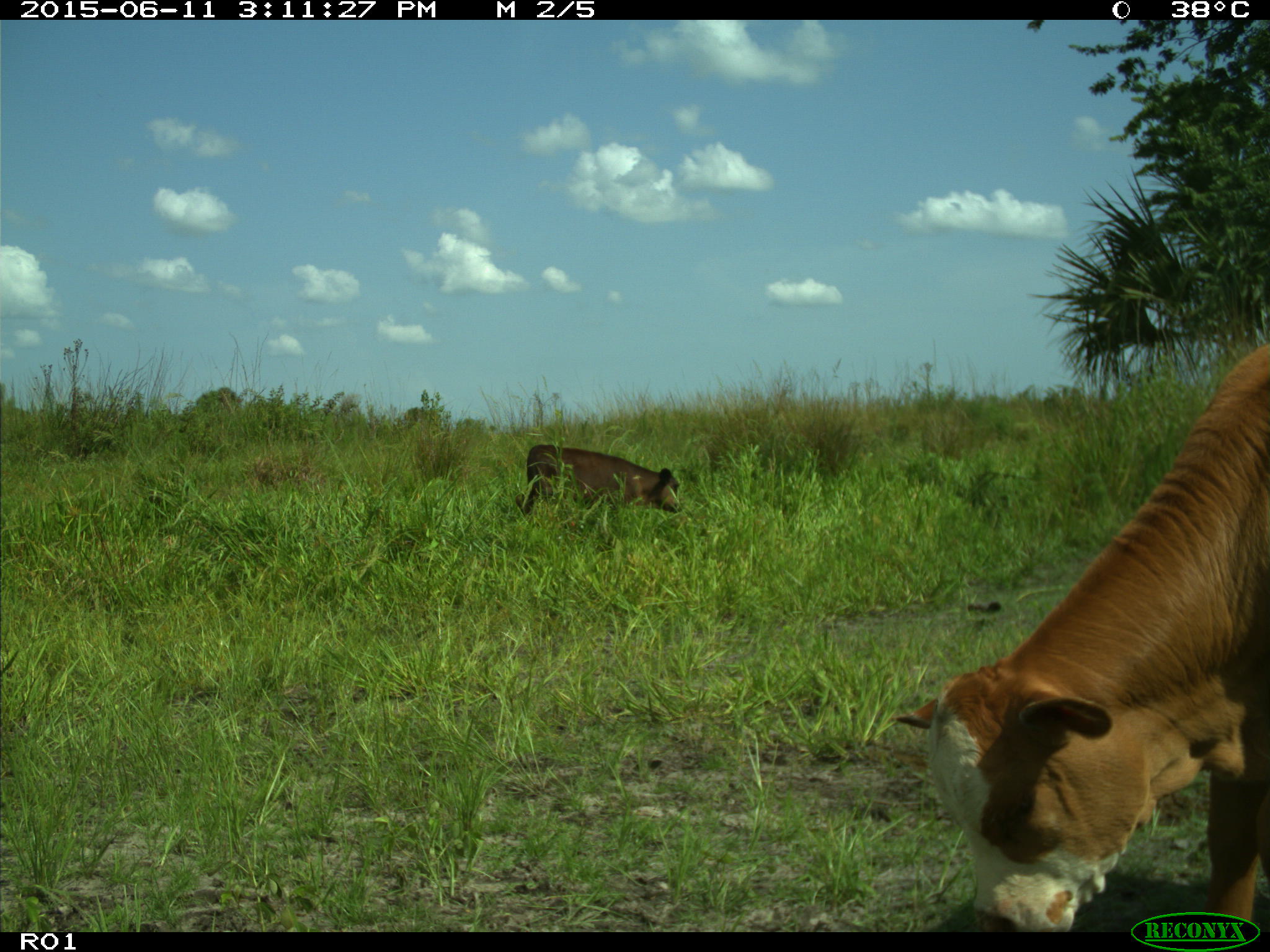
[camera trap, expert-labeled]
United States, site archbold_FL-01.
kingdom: Animalia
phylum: Chordata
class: Mammalia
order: Artiodactyla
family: Bovidae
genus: Bos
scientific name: Bos taurus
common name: domestic cow